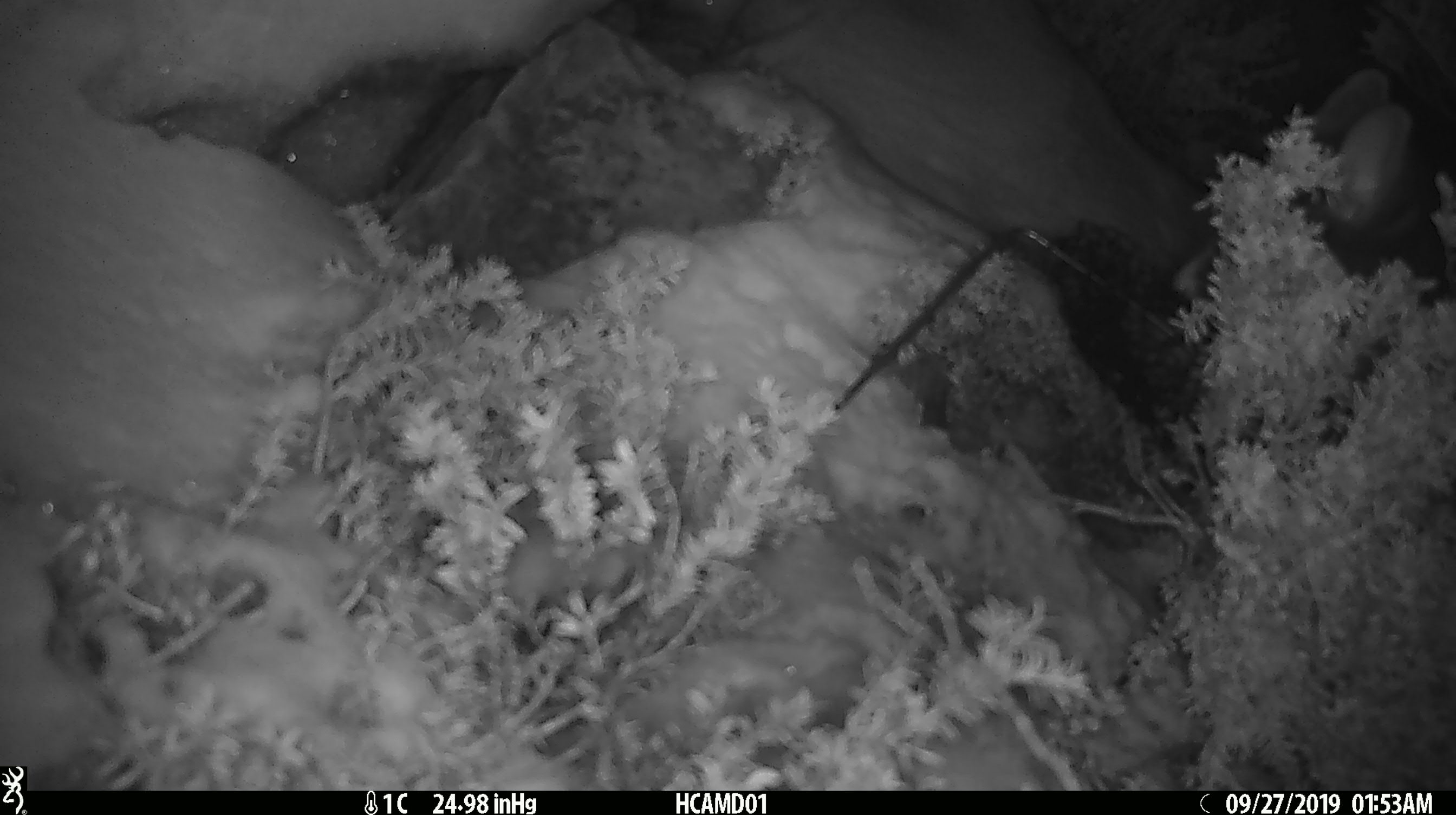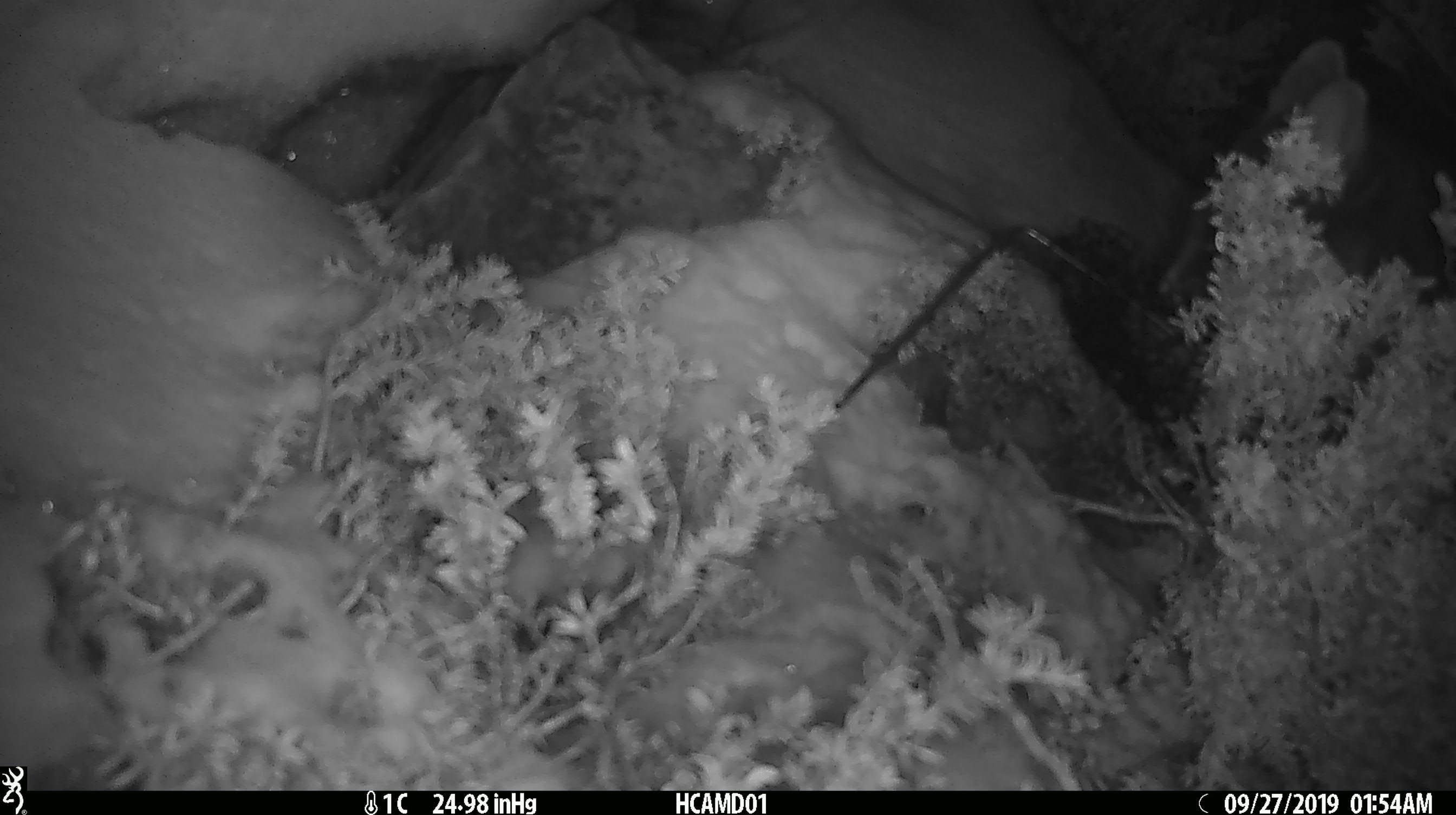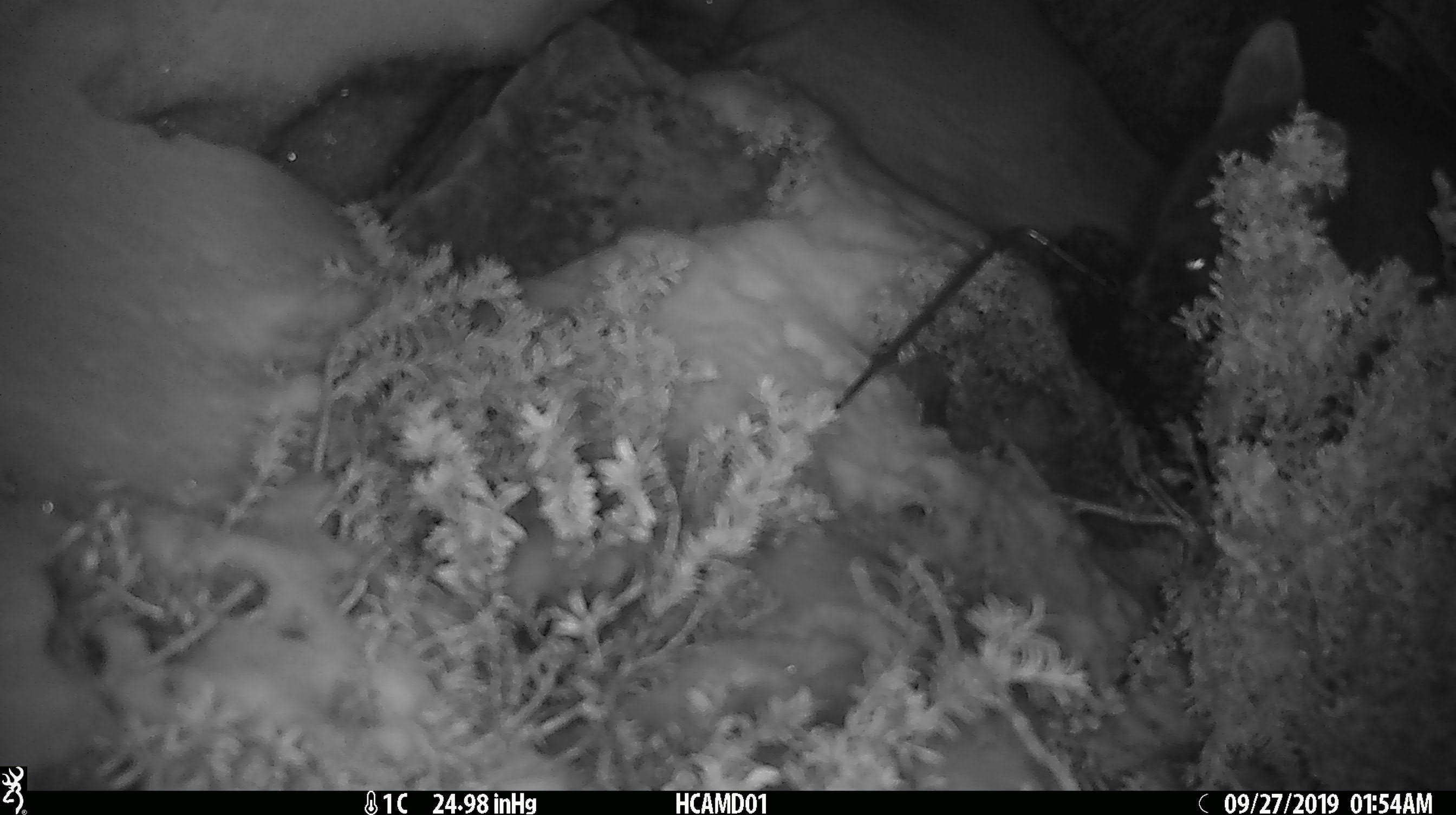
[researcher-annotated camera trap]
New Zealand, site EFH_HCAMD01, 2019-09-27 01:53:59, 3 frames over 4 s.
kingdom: Animalia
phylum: Chordata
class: Mammalia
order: Diprotodontia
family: Phalangeridae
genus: Trichosurus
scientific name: Trichosurus vulpecula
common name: common brushtail possum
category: possum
Possum (common brushtail possum) (Trichosurus vulpecula).